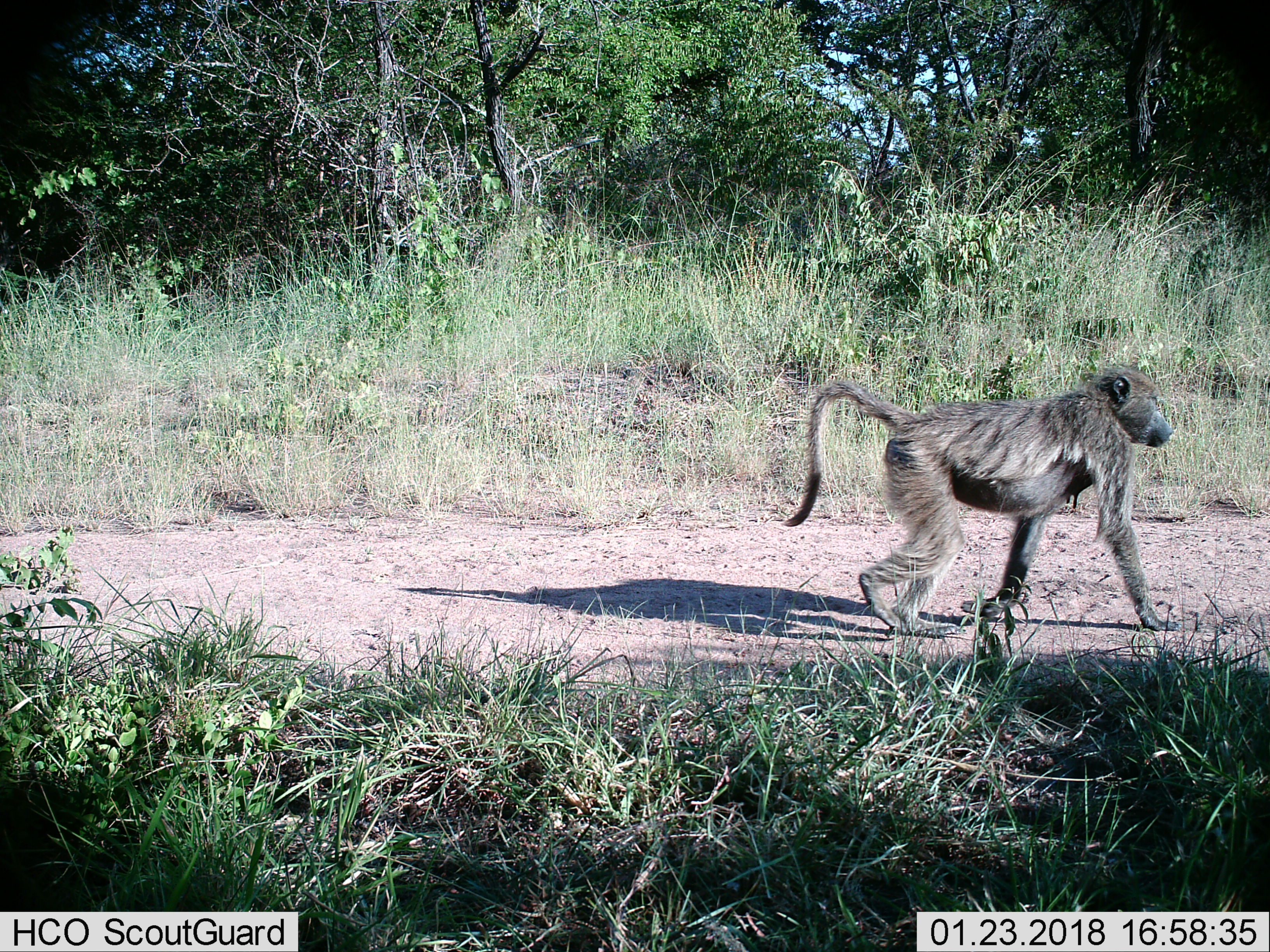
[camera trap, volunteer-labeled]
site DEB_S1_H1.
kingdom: Animalia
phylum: Chordata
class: Mammalia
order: Primates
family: Cercopithecidae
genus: Papio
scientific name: Papio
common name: baboon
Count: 1.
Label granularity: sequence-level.